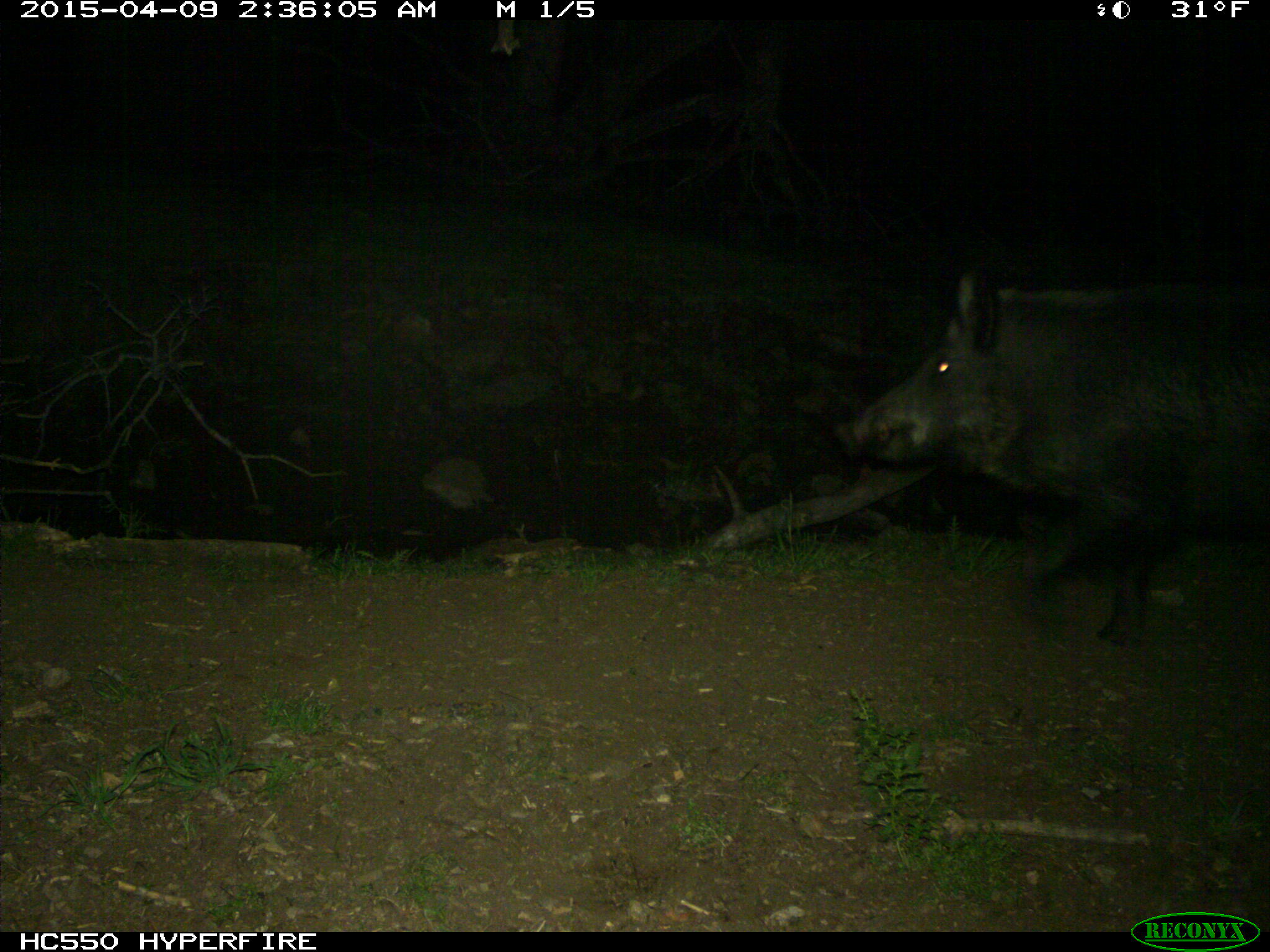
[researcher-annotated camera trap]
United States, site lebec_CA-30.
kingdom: Animalia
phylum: Chordata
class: Mammalia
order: Artiodactyla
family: Suidae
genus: Sus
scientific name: Sus scrofa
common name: wild boar